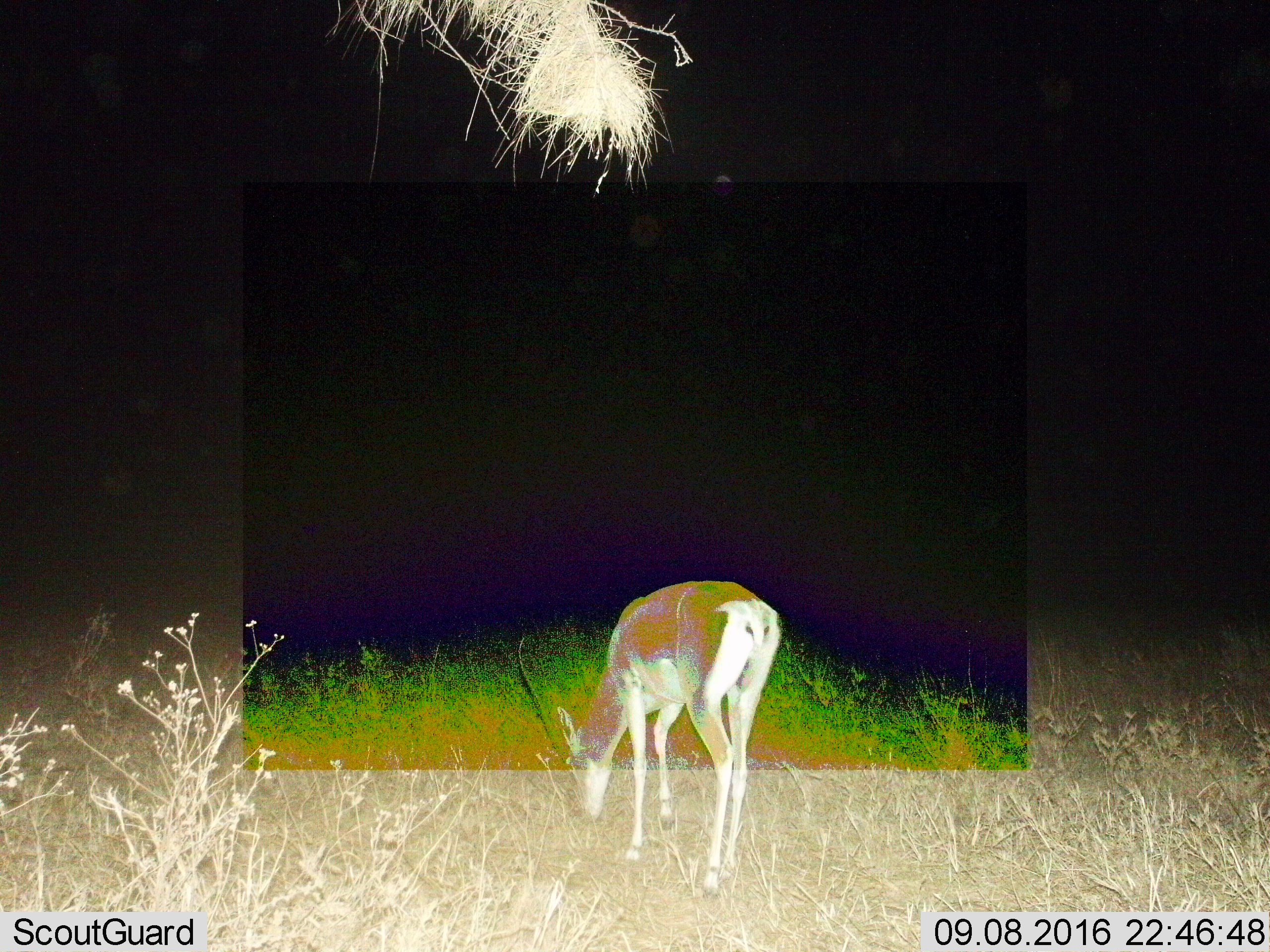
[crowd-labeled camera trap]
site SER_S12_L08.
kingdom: Animalia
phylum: Chordata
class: Mammalia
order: Artiodactyla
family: Bovidae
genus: Nanger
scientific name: Nanger granti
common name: grant's gazelle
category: gazellegrants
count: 1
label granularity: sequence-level